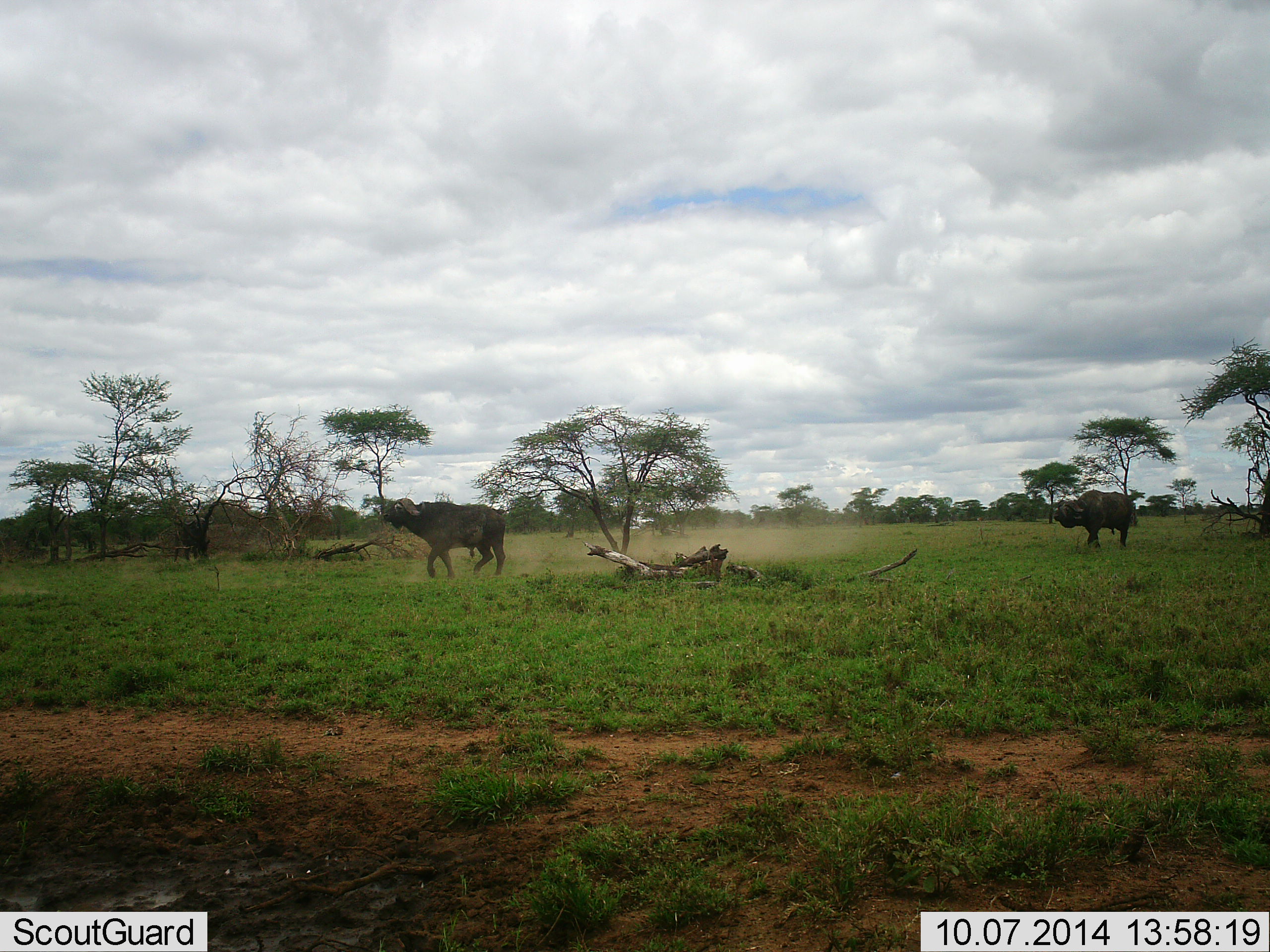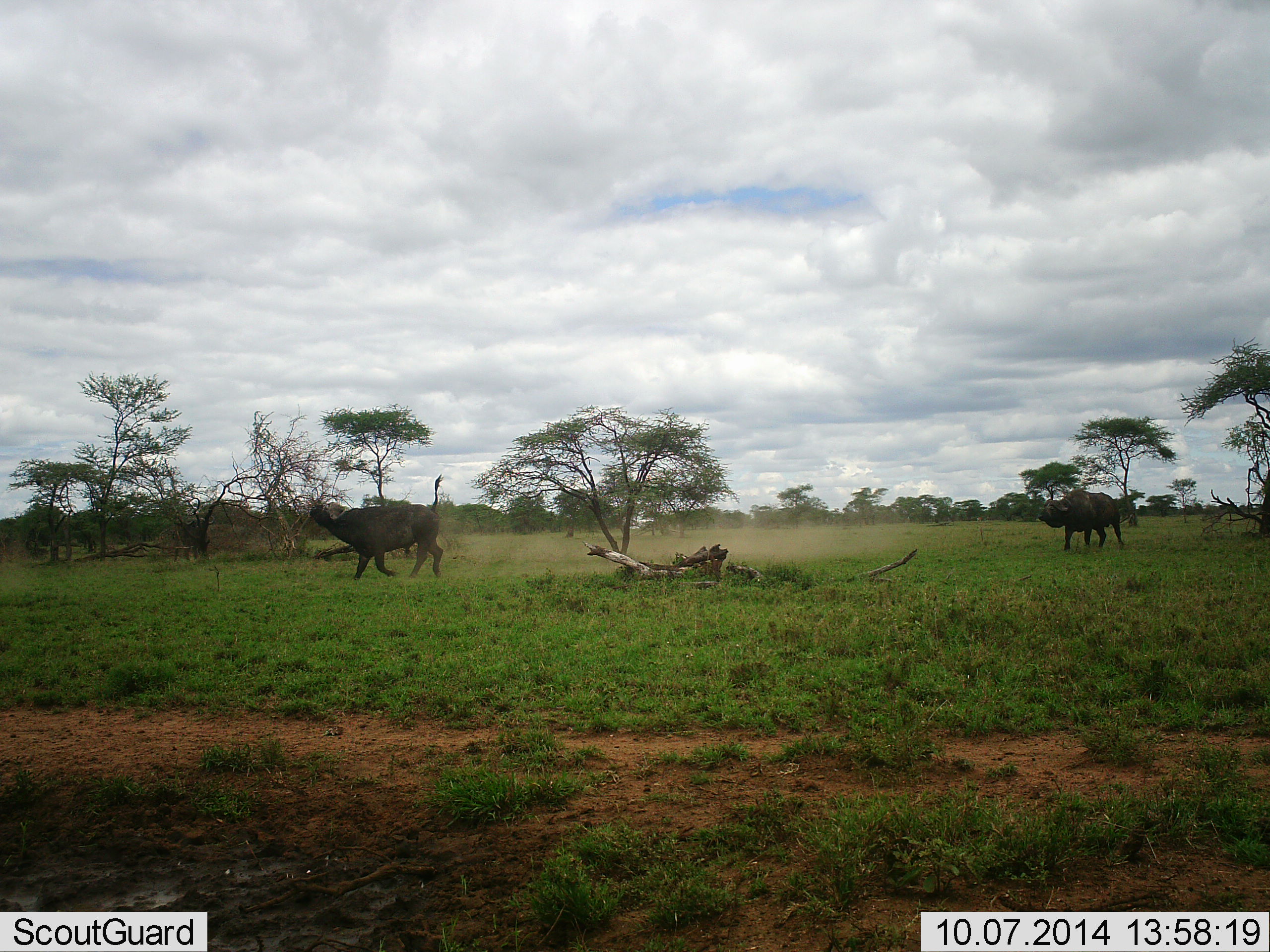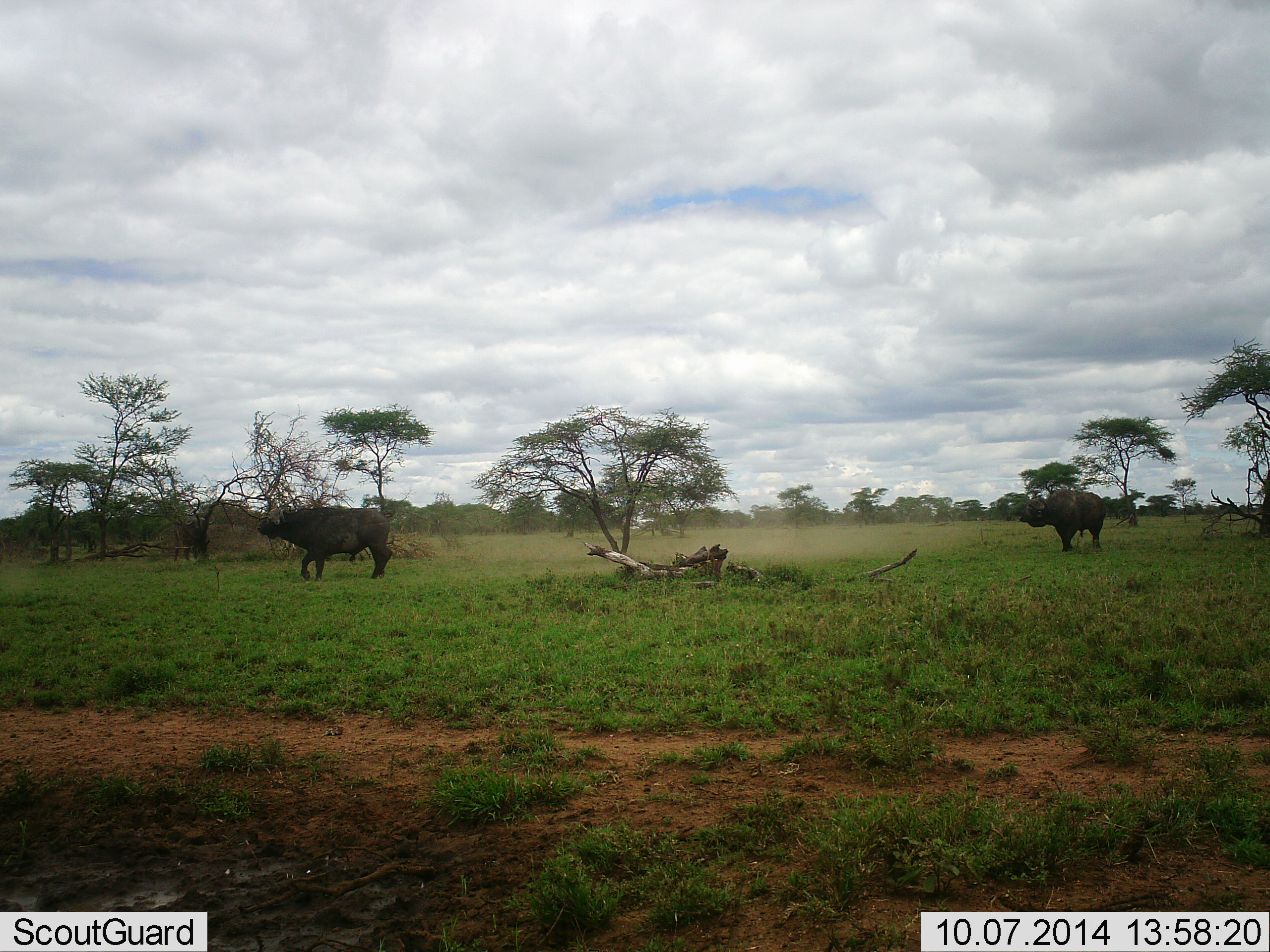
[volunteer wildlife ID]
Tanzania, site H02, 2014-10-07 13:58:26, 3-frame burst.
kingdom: Animalia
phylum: Chordata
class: Mammalia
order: Artiodactyla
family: Bovidae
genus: Syncerus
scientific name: Syncerus caffer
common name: cape buffalo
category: buffalo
Buffalo (cape buffalo) (Syncerus caffer), count 2. Behavior (volunteer vote fractions): standing 0%, resting 0%, moving 100%, interacting 9%. Young present (vote fraction): 0%. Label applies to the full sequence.